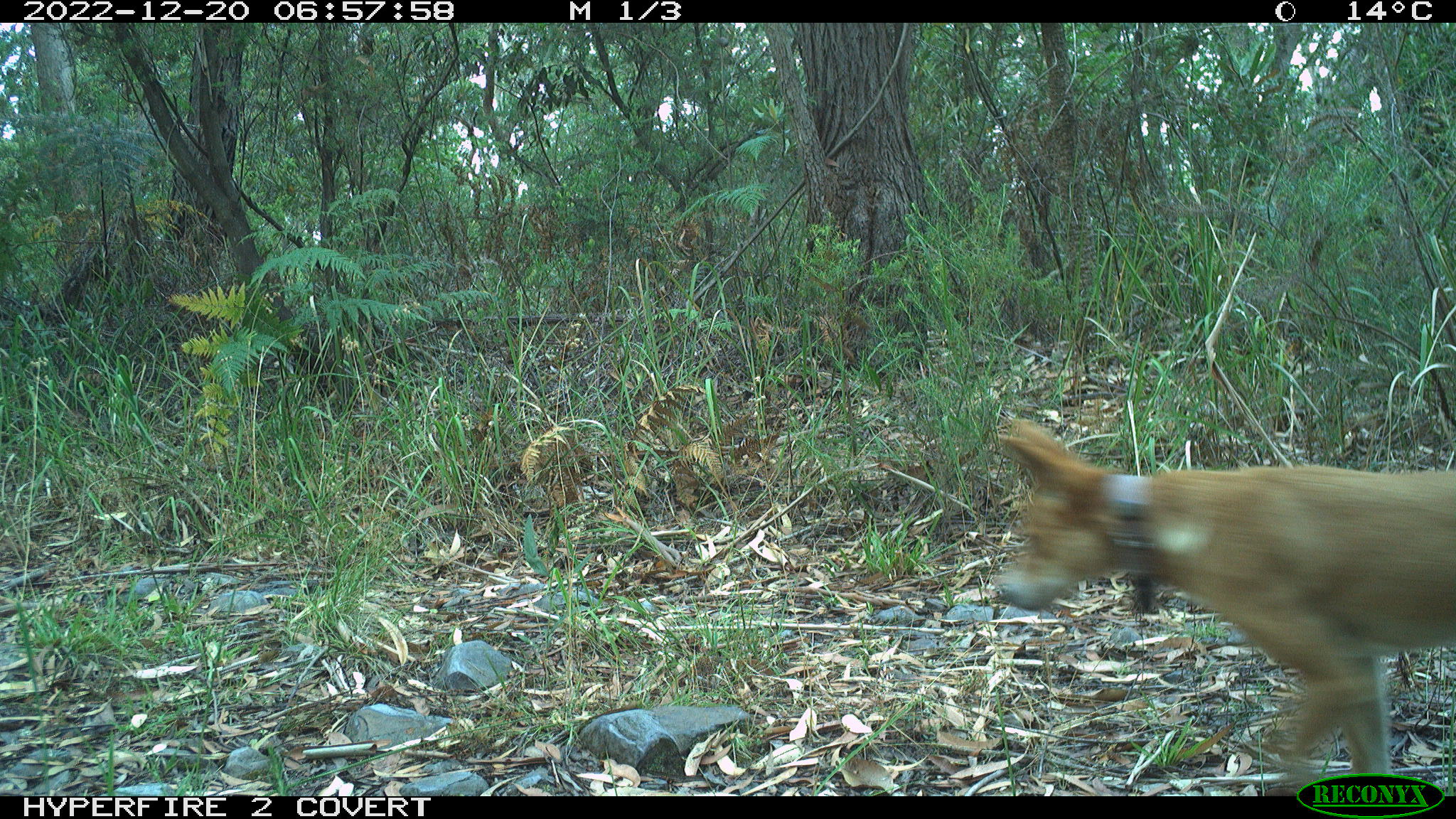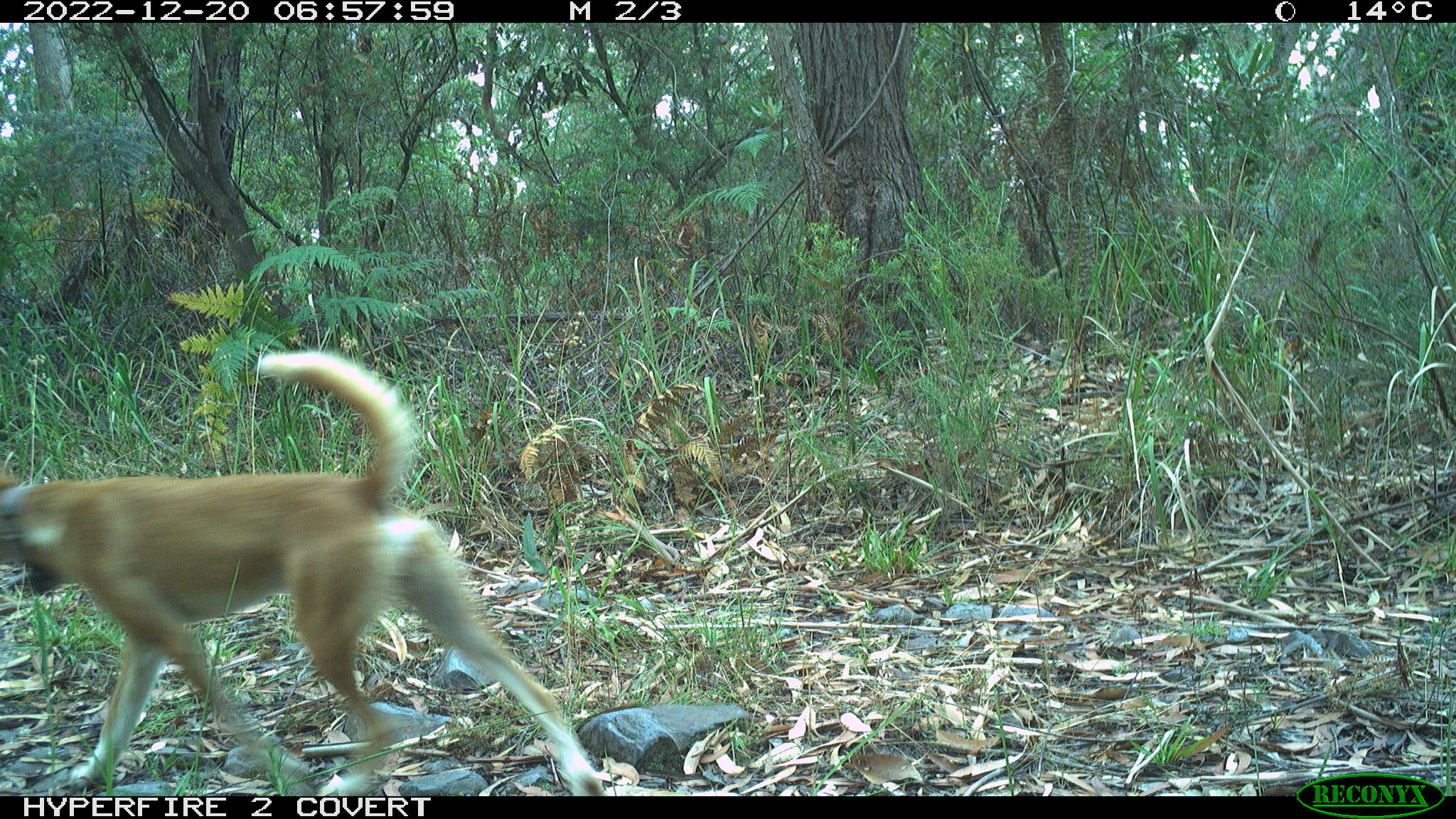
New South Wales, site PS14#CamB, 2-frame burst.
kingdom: Animalia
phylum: Chordata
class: Mammalia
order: Carnivora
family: Canidae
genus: Canis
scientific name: Canis familiaris dingo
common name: dingo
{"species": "dingo (Canis familiaris dingo)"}